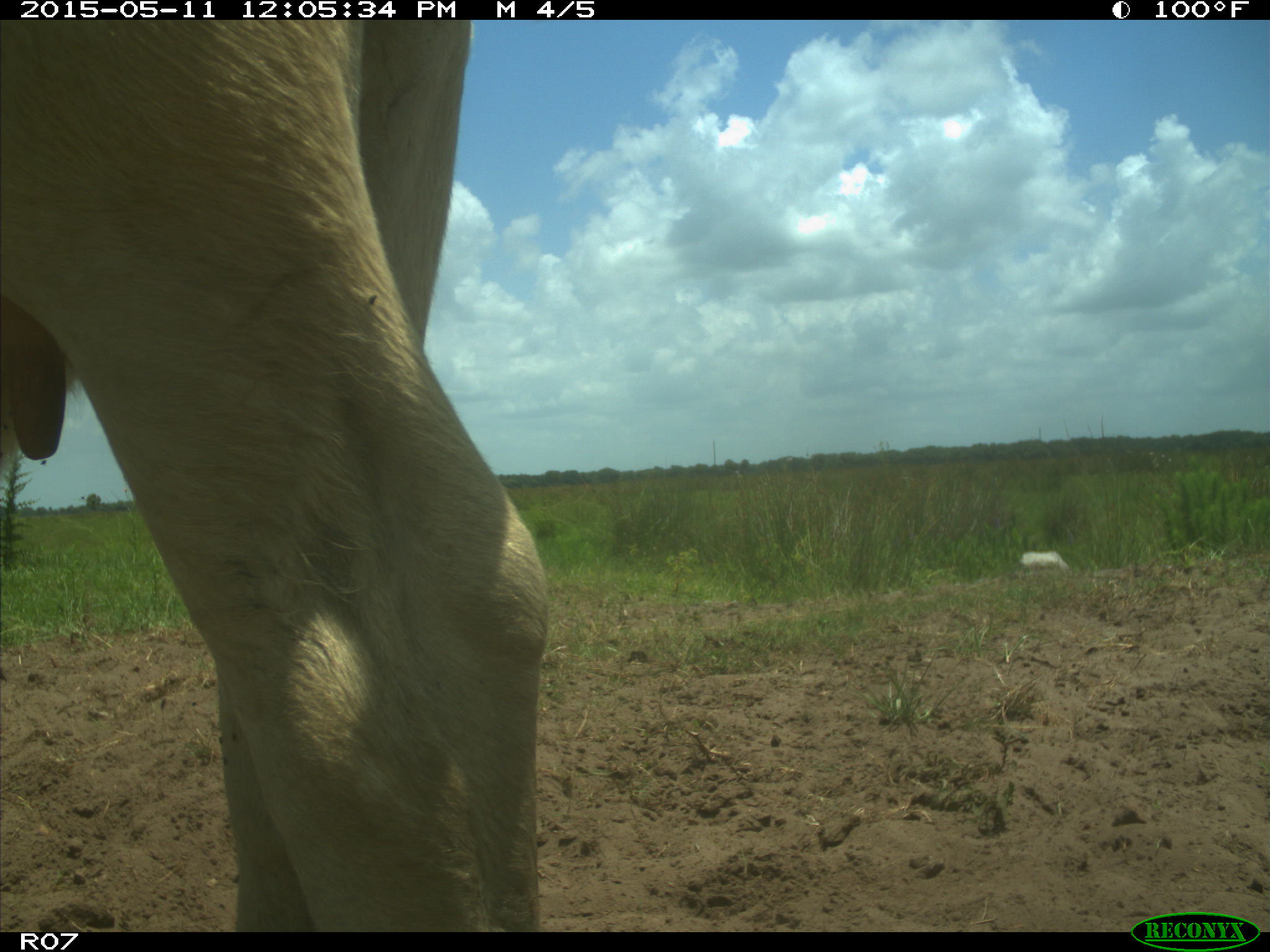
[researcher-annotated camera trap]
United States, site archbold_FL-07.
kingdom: Animalia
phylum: Chordata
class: Mammalia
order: Artiodactyla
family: Bovidae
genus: Bos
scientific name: Bos taurus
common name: domestic cow